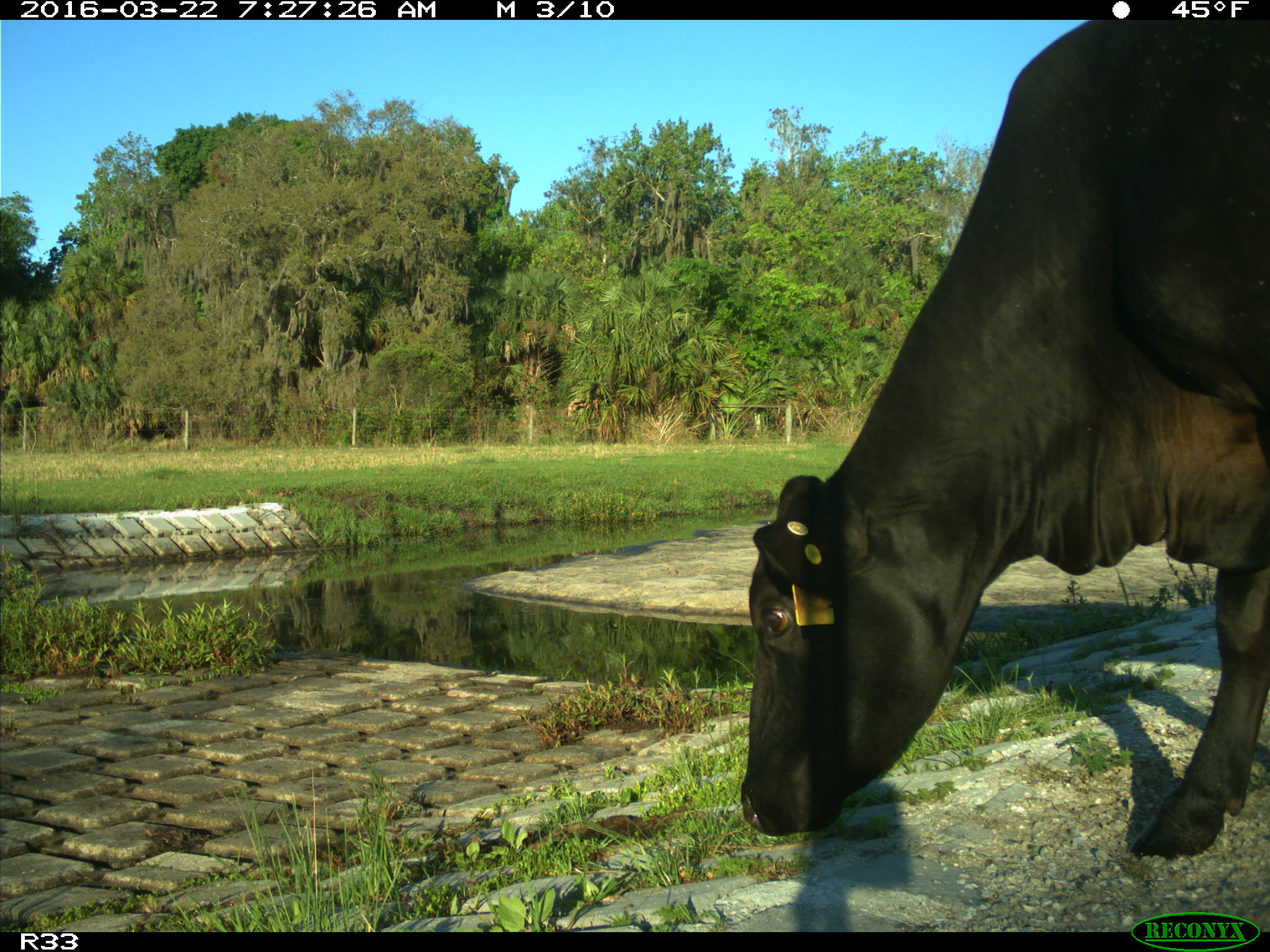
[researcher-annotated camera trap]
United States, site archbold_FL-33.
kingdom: Animalia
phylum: Chordata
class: Mammalia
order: Artiodactyla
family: Bovidae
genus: Bos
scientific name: Bos taurus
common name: domestic cow